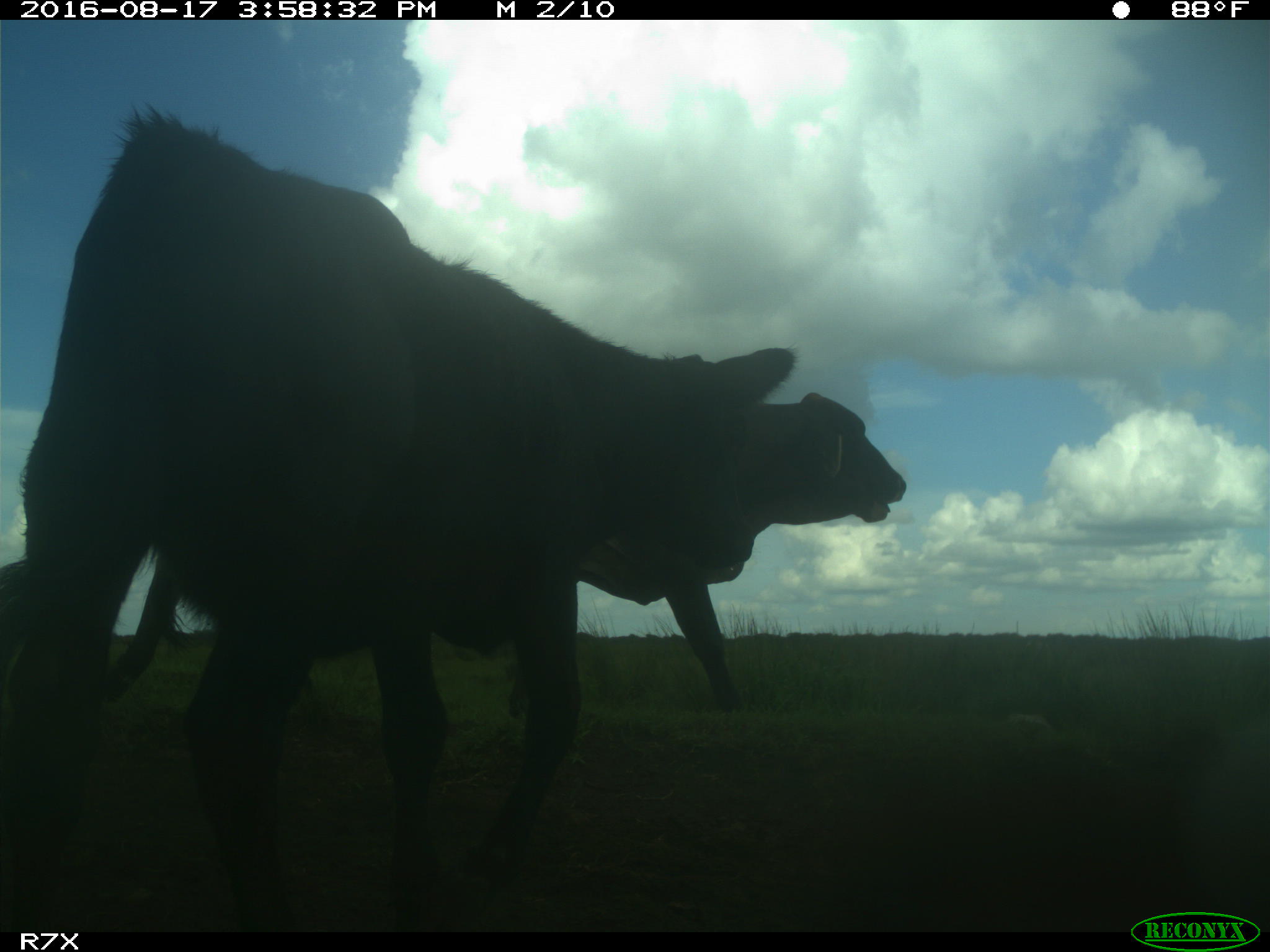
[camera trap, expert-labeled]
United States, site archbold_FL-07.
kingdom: Animalia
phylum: Chordata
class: Mammalia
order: Artiodactyla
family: Bovidae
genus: Bos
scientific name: Bos taurus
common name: domestic cow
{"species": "Bos taurus (domestic cow)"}